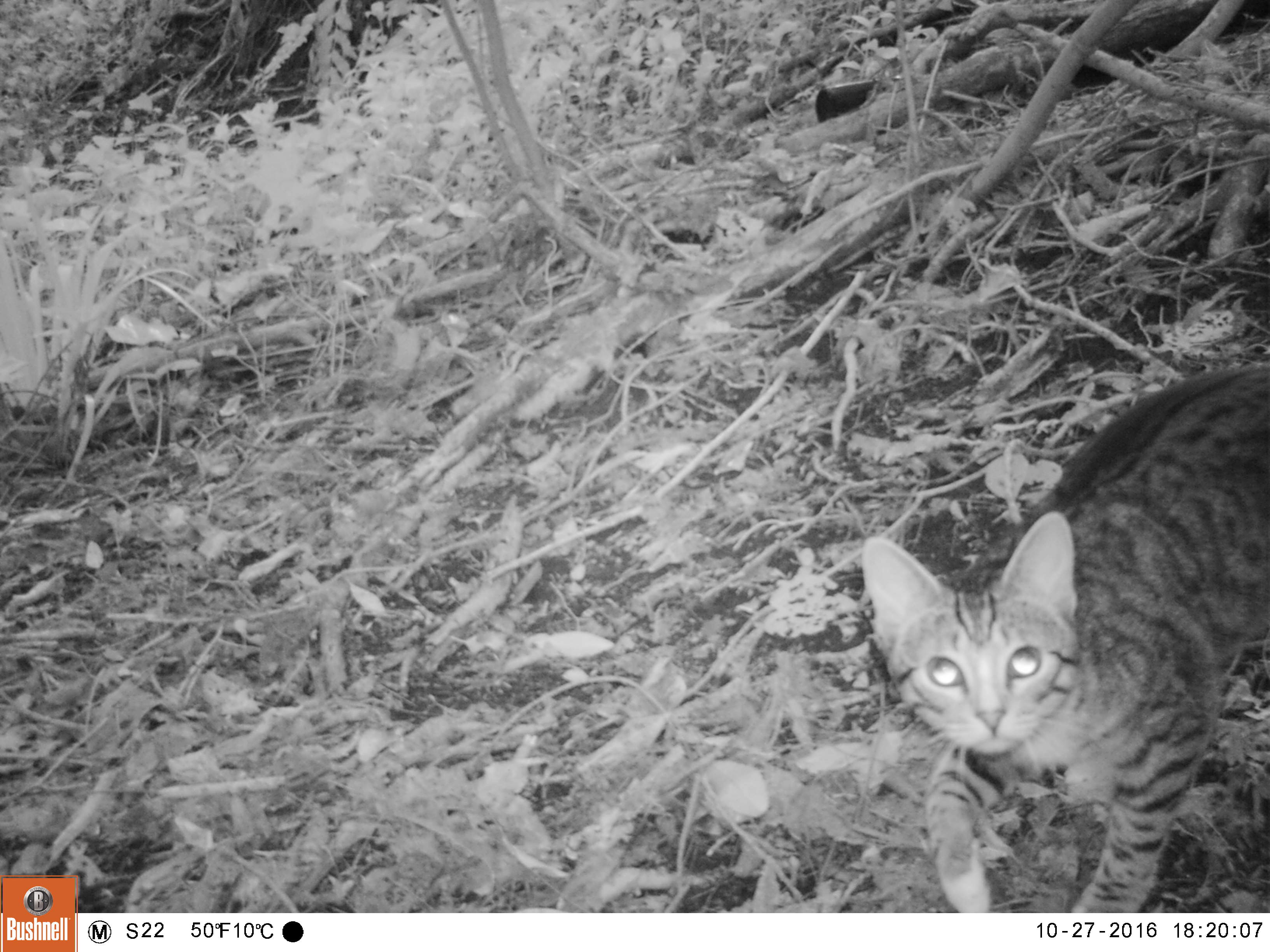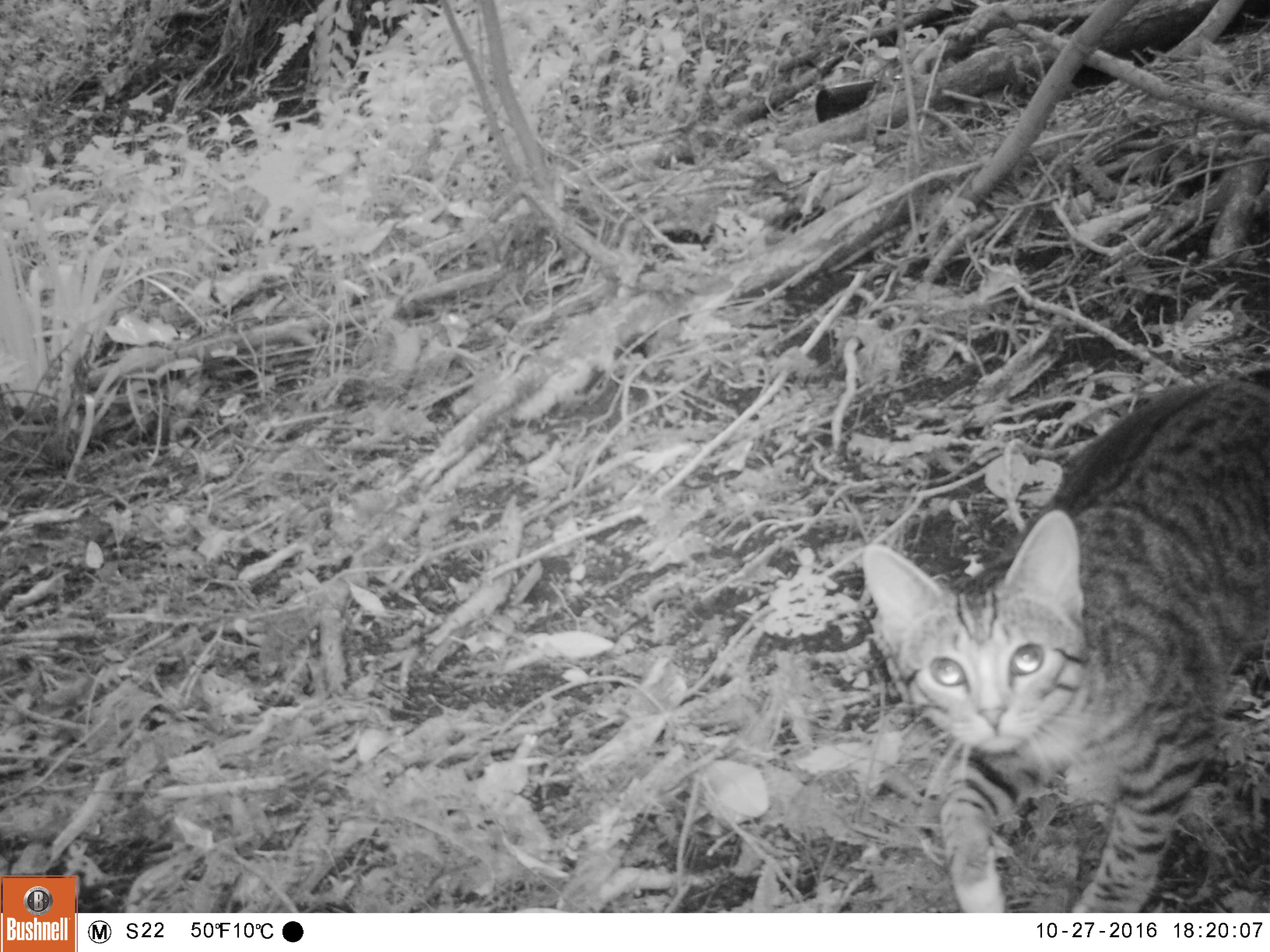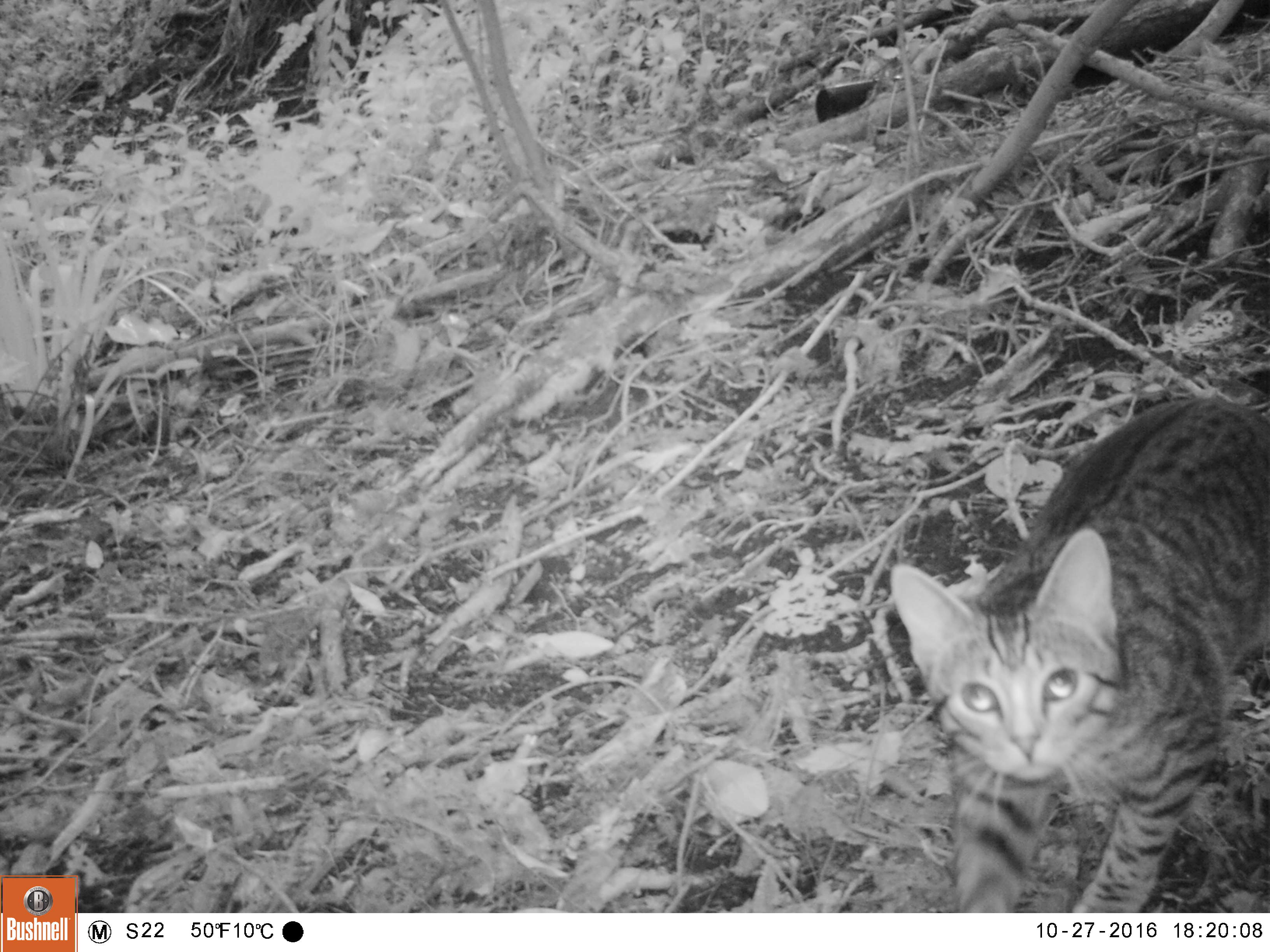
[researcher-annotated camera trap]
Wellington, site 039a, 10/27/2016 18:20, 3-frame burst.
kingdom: Animalia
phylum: Chordata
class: Mammalia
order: Carnivora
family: Felidae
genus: Felis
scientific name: Felis catus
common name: cat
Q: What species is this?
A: Cat (Felis catus).